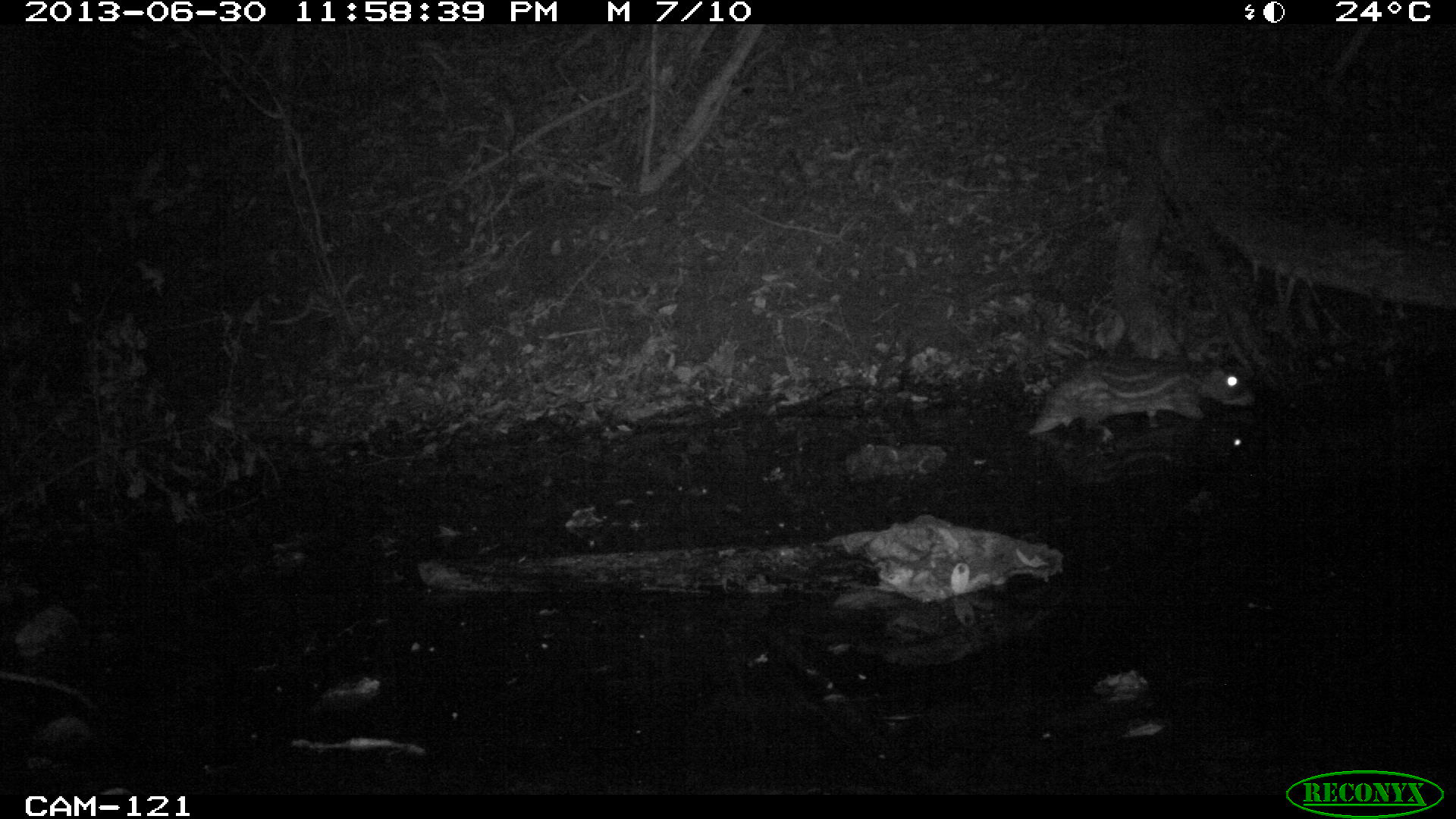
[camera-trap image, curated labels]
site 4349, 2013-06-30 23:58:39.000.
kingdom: Animalia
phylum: Chordata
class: Mammalia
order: Rodentia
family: Cuniculidae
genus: Cuniculus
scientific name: Cuniculus paca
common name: lowland paca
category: agouti paca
Agouti paca (lowland paca) (Cuniculus paca), count 1.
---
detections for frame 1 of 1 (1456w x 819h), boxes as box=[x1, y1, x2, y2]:
agouti paca: box=[1026, 351, 1252, 436]